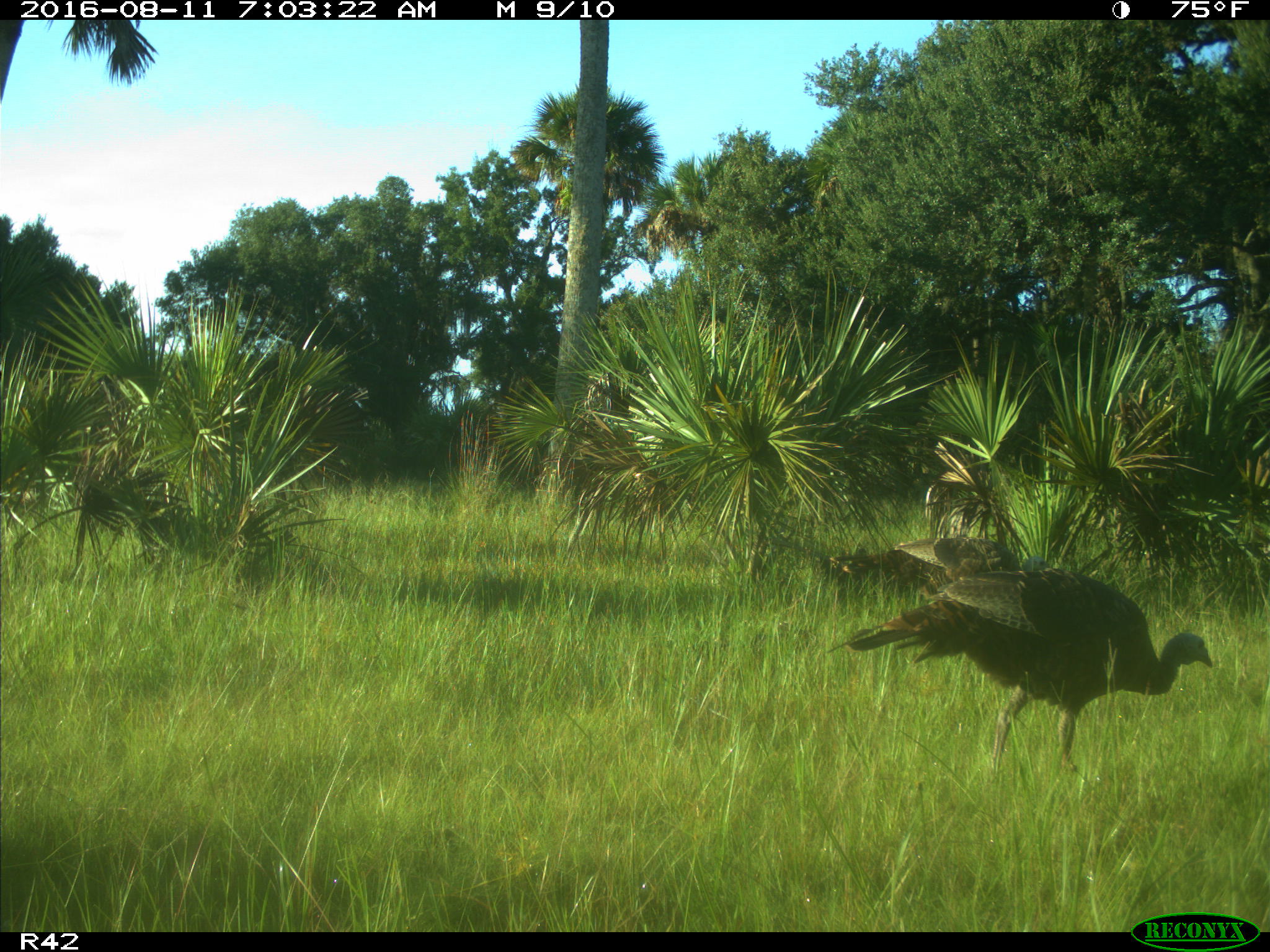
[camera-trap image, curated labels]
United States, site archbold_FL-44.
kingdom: Animalia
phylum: Chordata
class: Aves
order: Galliformes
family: Phasianidae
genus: Meleagris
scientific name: Meleagris gallopavo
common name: wild turkey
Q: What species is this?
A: Meleagris gallopavo (wild turkey).